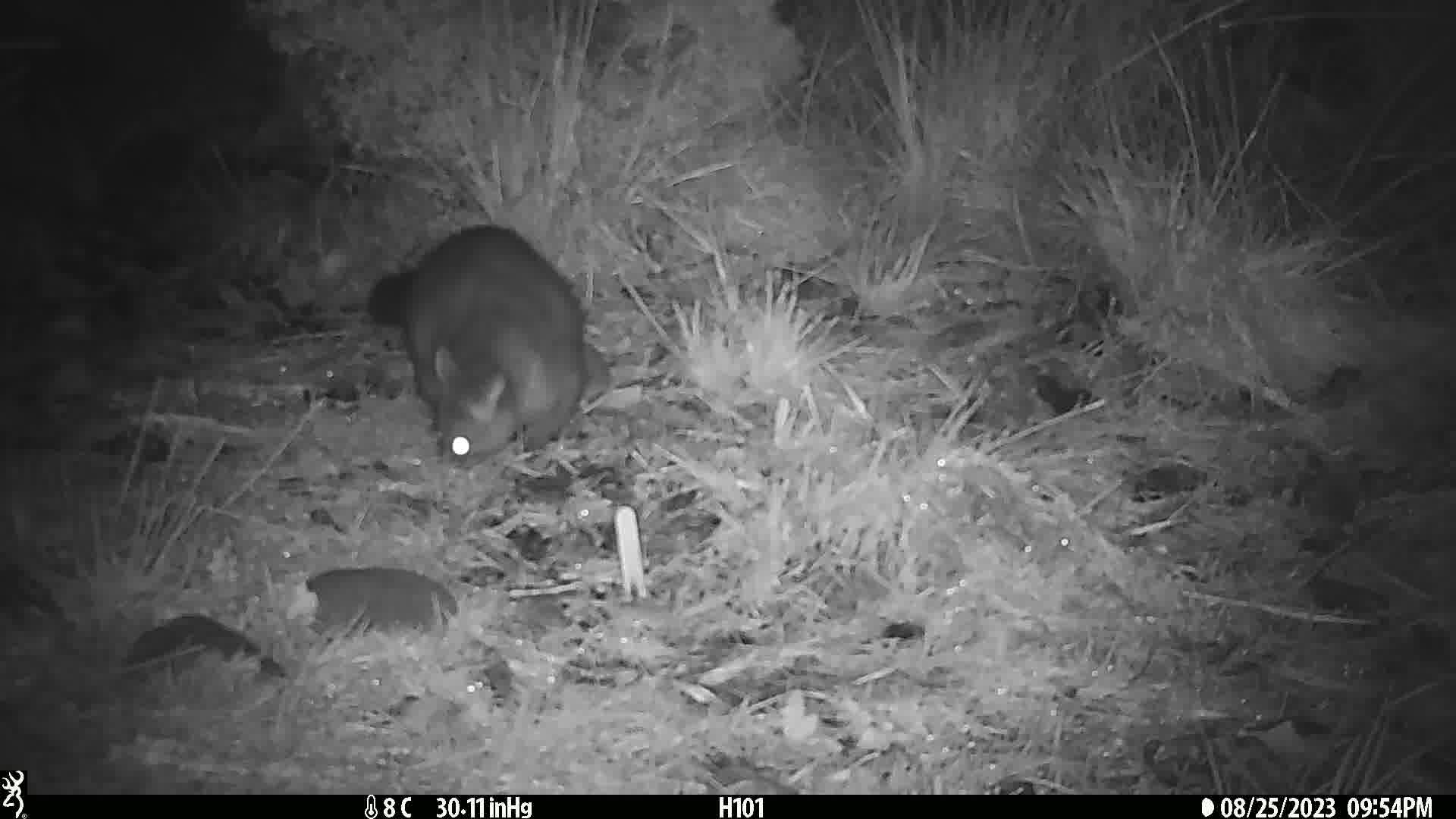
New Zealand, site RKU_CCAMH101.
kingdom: Animalia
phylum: Chordata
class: Mammalia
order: Diprotodontia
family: Phalangeridae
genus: Trichosurus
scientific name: Trichosurus vulpecula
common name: common brushtail possum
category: possum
Possum (common brushtail possum) (Trichosurus vulpecula).